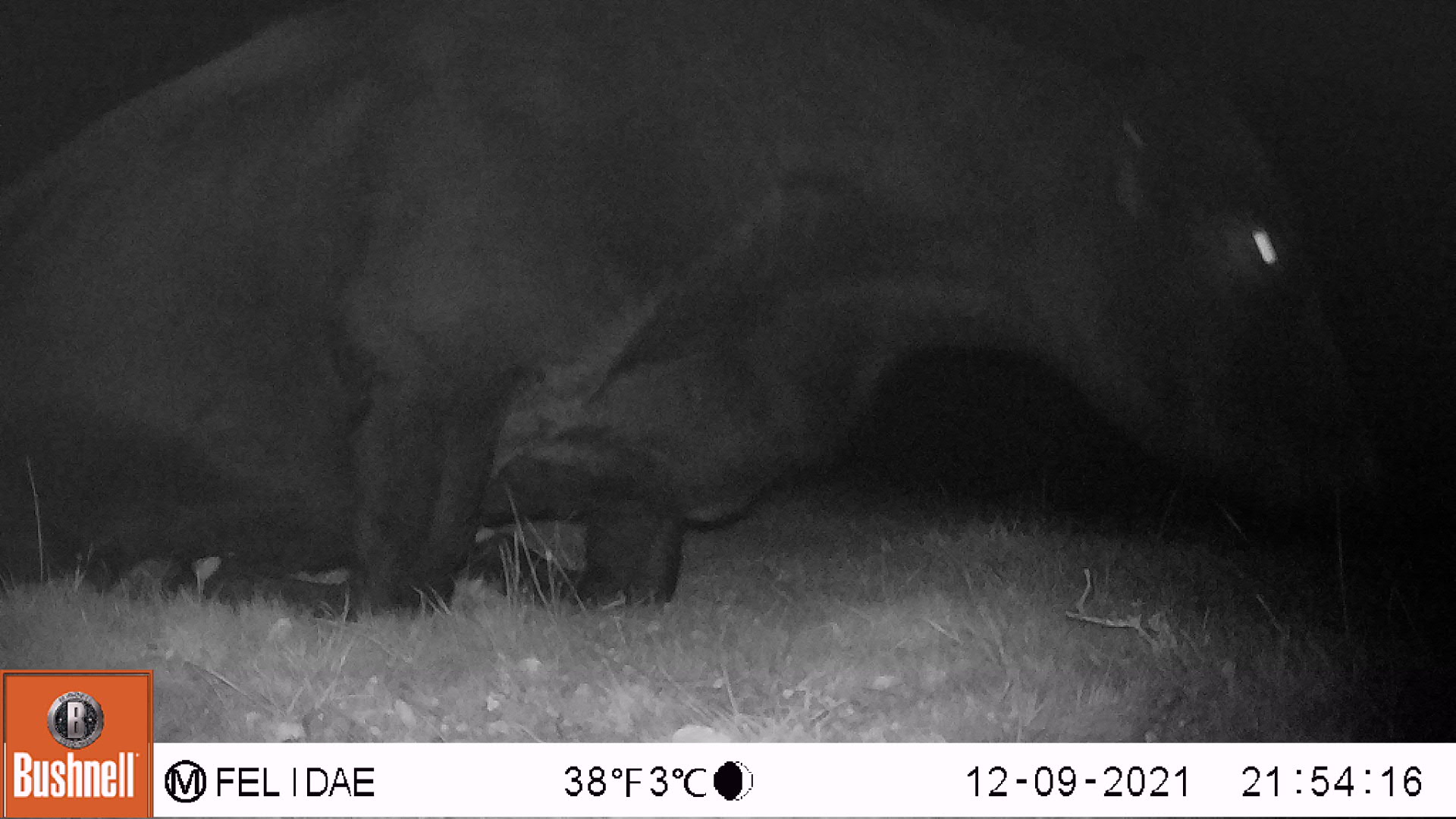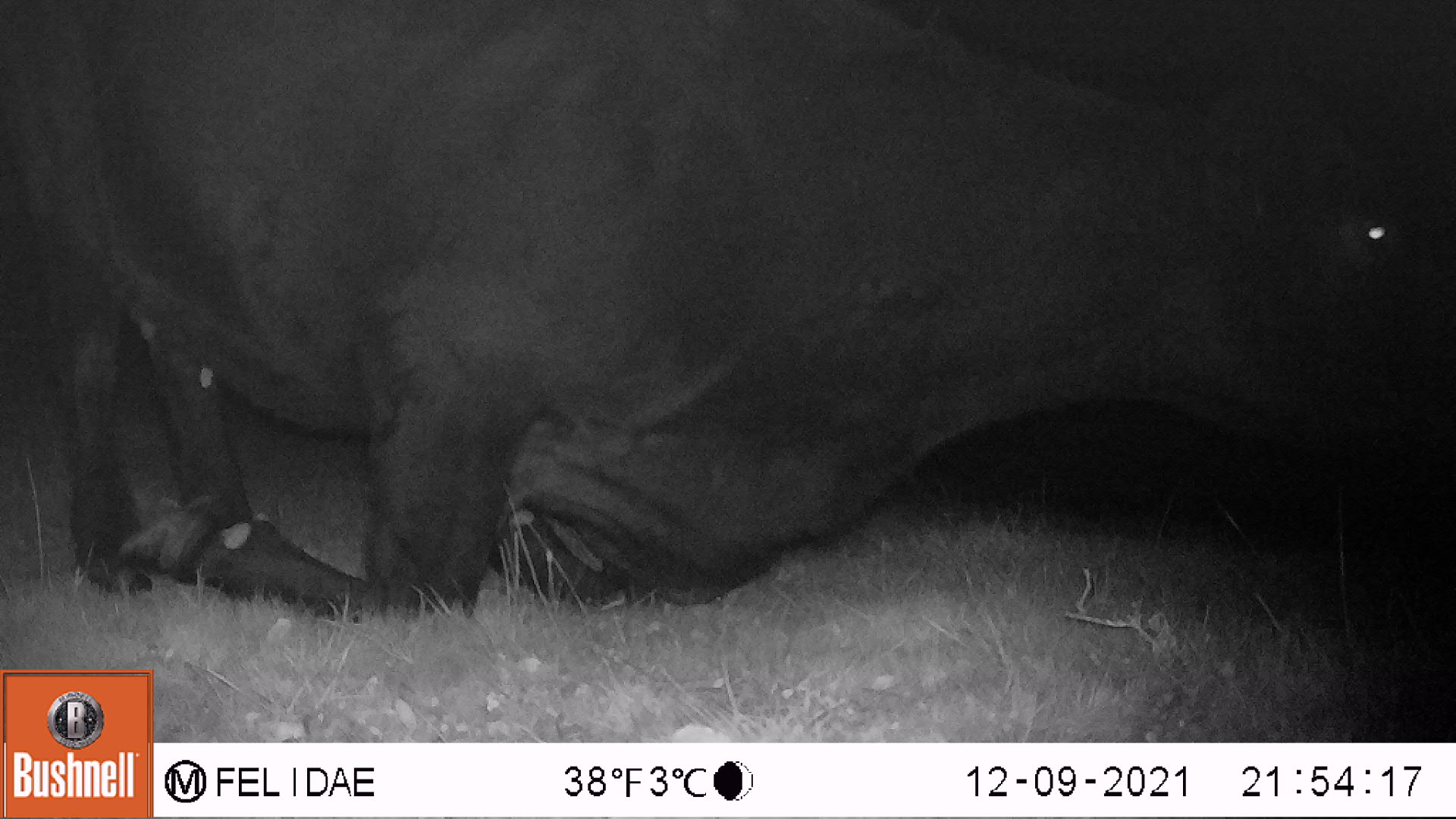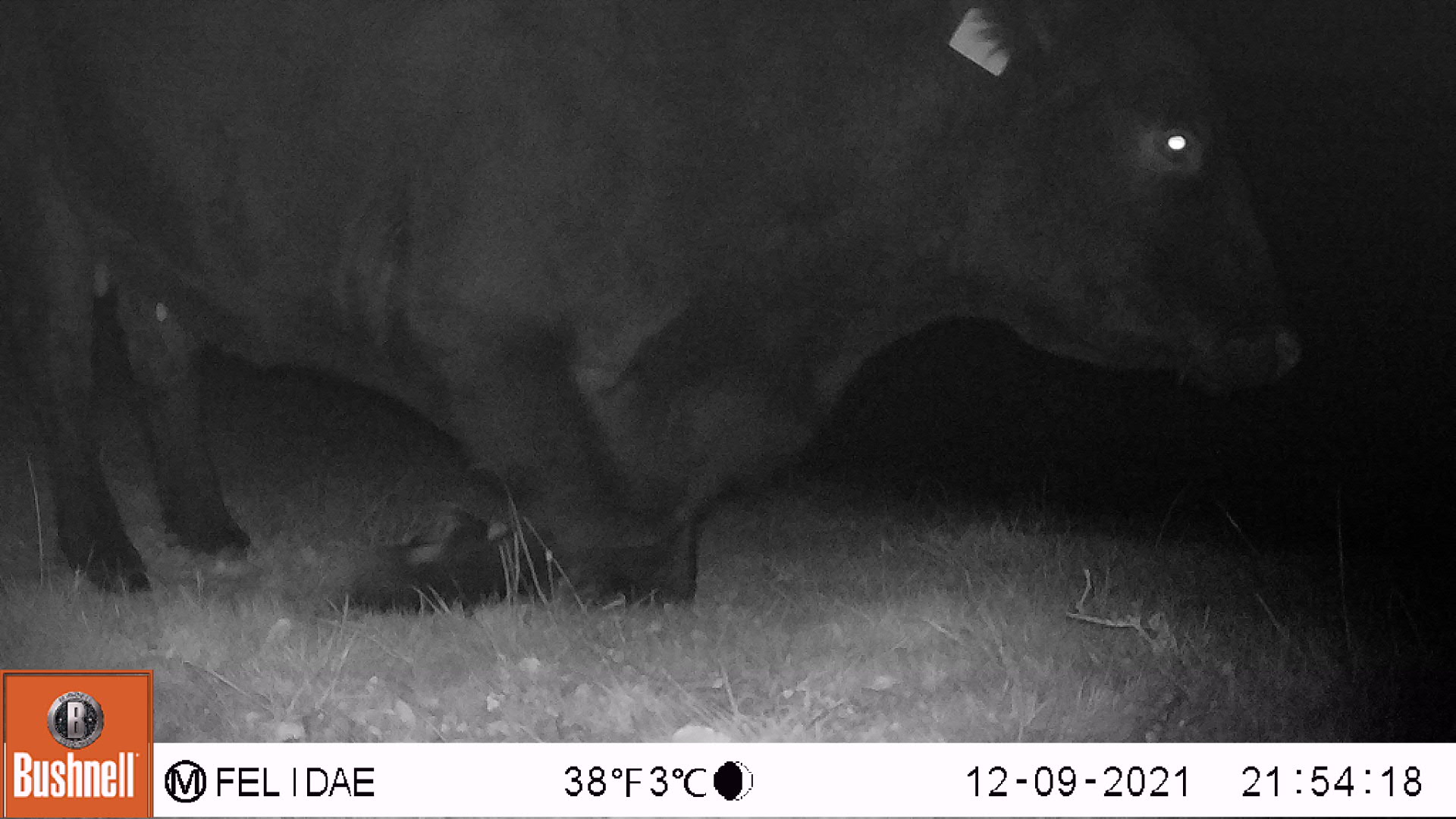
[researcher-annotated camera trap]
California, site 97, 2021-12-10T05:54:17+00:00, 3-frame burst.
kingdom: Animalia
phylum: Chordata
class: Mammalia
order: Artiodactyla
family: Bovidae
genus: Bos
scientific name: Bos taurus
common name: domestic cattle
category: cattle